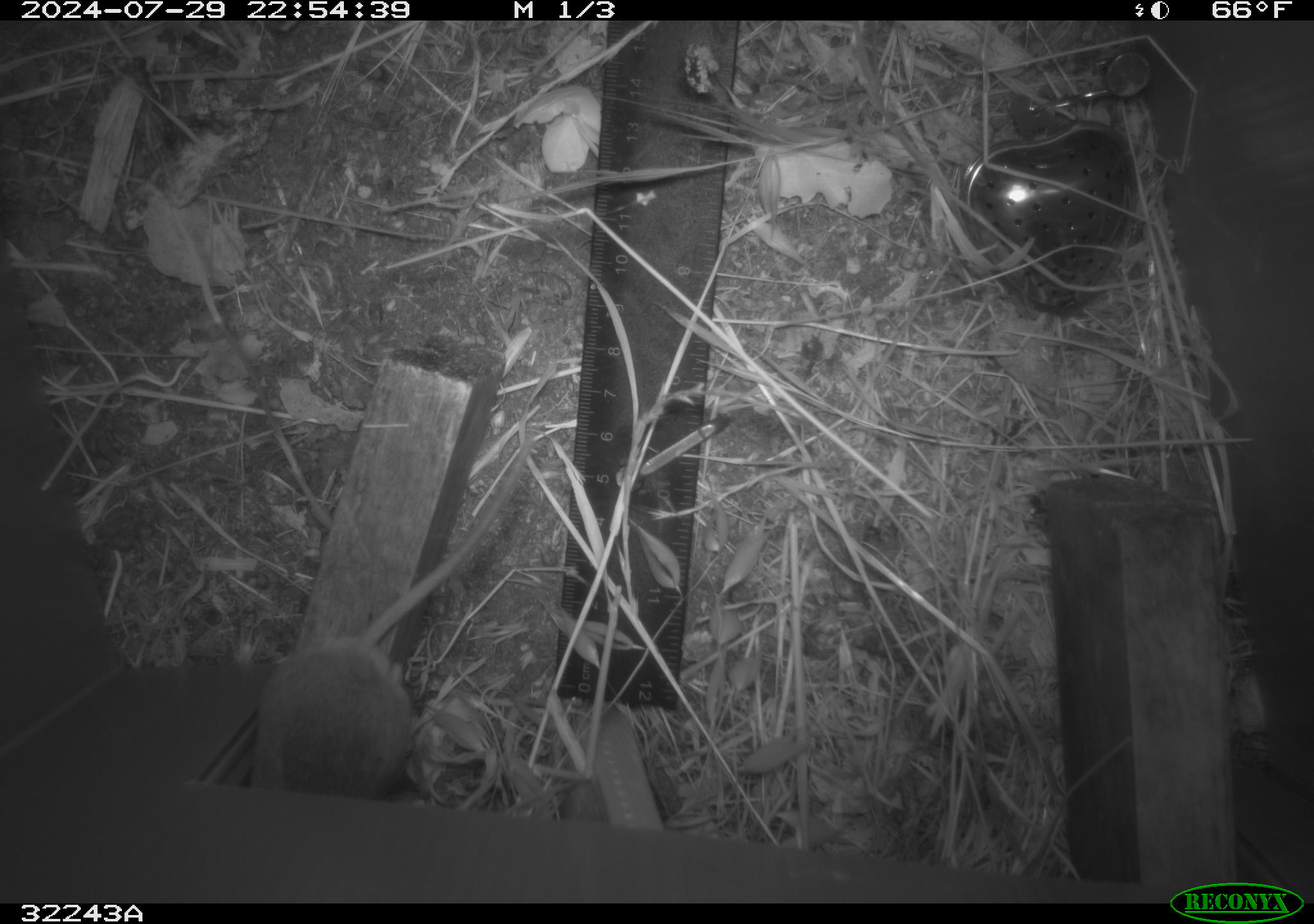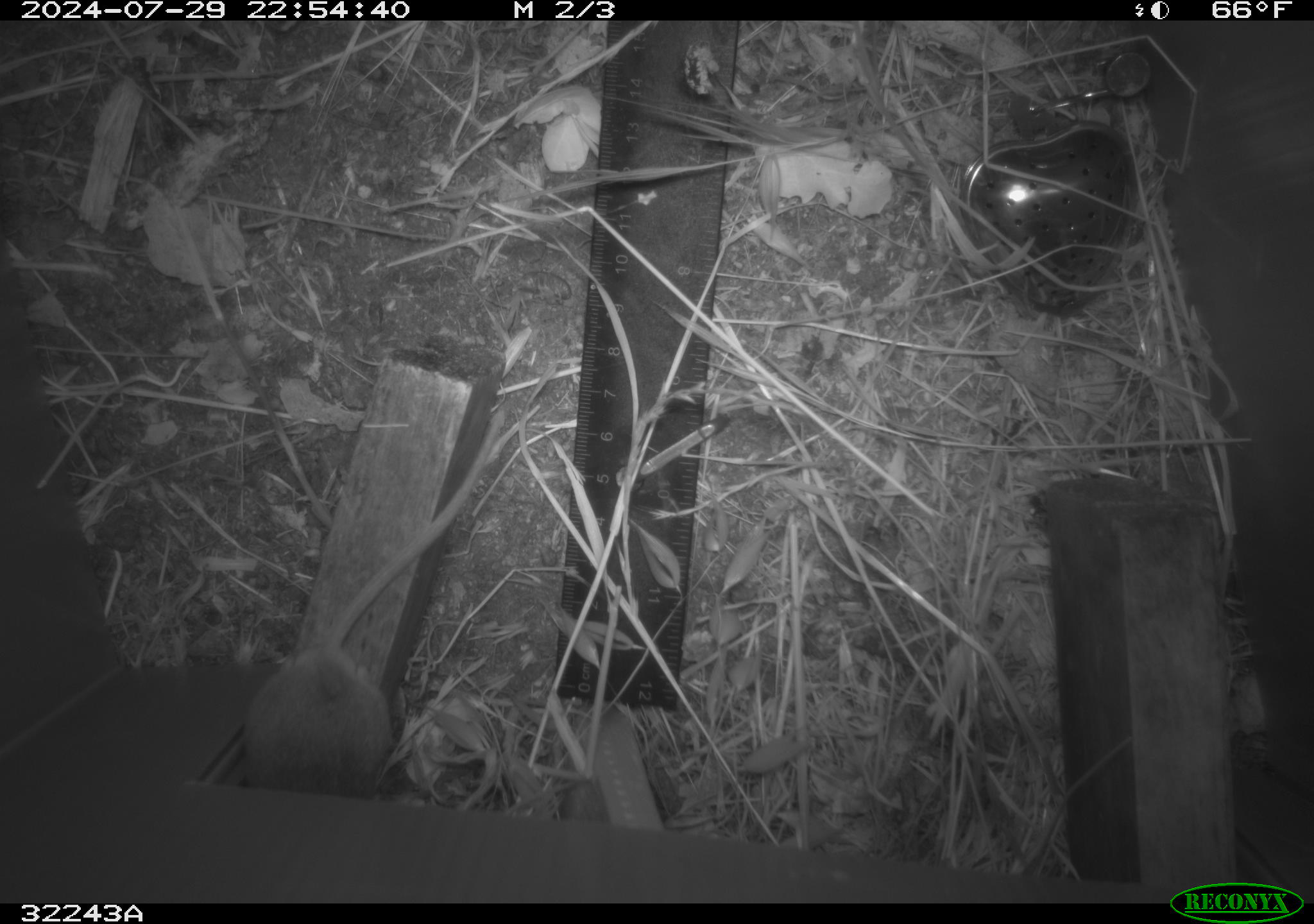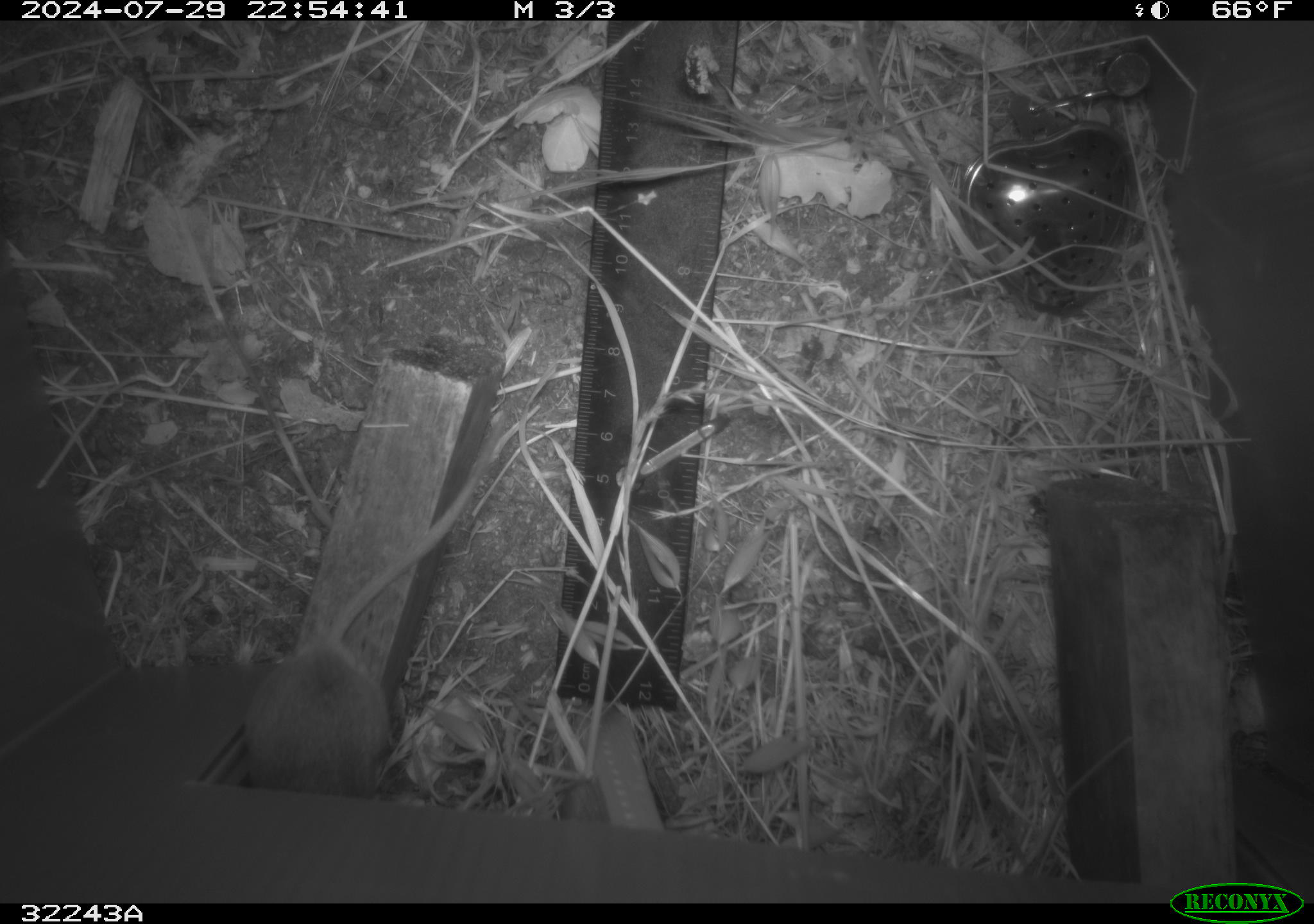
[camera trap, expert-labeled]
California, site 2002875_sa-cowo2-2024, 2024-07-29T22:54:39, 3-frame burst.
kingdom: Animalia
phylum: Chordata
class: Mammalia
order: Rodentia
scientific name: Rodentia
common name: rodent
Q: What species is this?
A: Rodent (Rodentia).